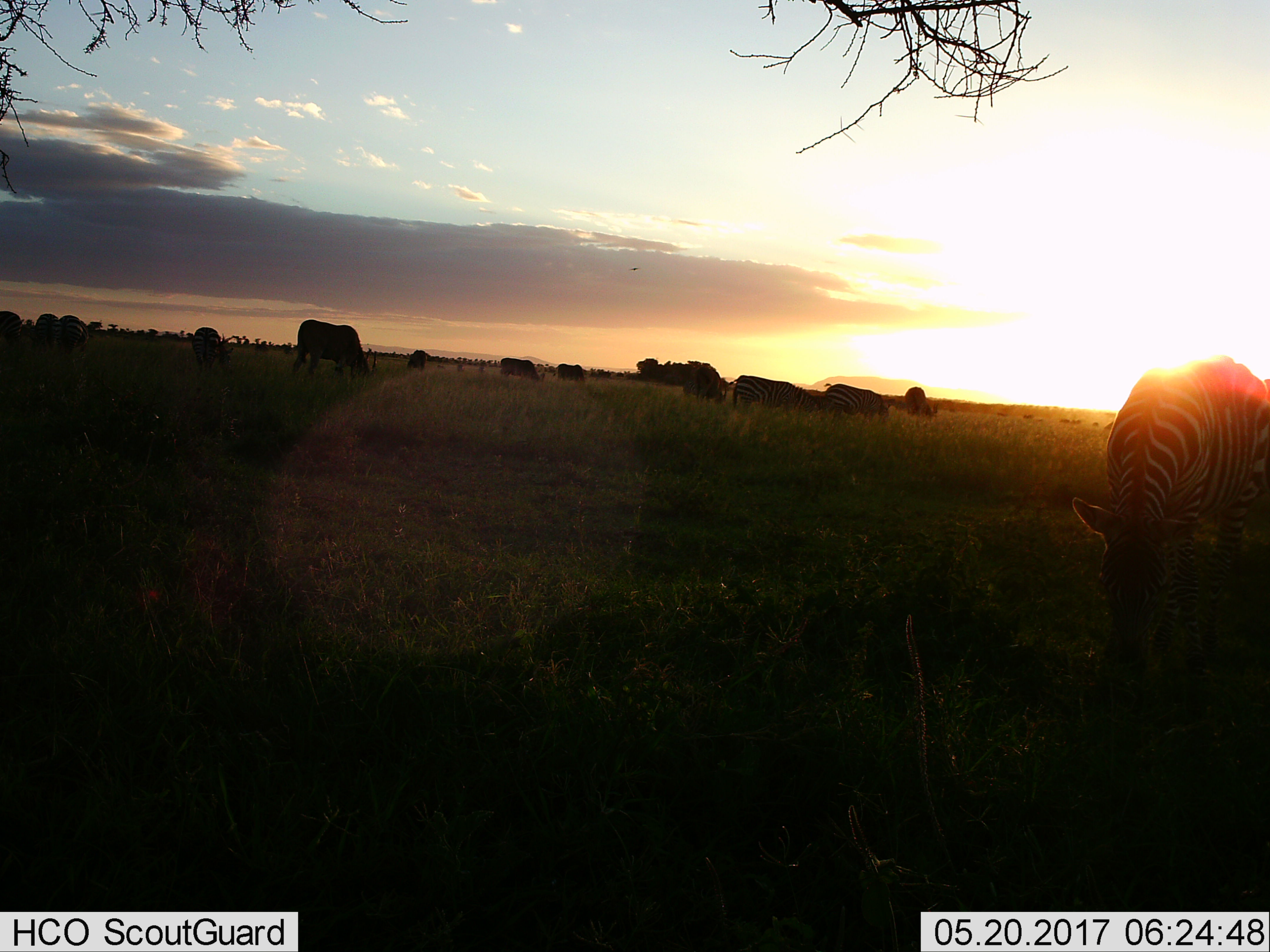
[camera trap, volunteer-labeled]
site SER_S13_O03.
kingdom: Animalia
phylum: Chordata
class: Mammalia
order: Perissodactyla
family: Equidae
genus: Equus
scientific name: Equus quagga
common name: plains zebra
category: zebraplains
Zebraplains (plains zebra) (Equus quagga), count 7. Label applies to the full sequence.